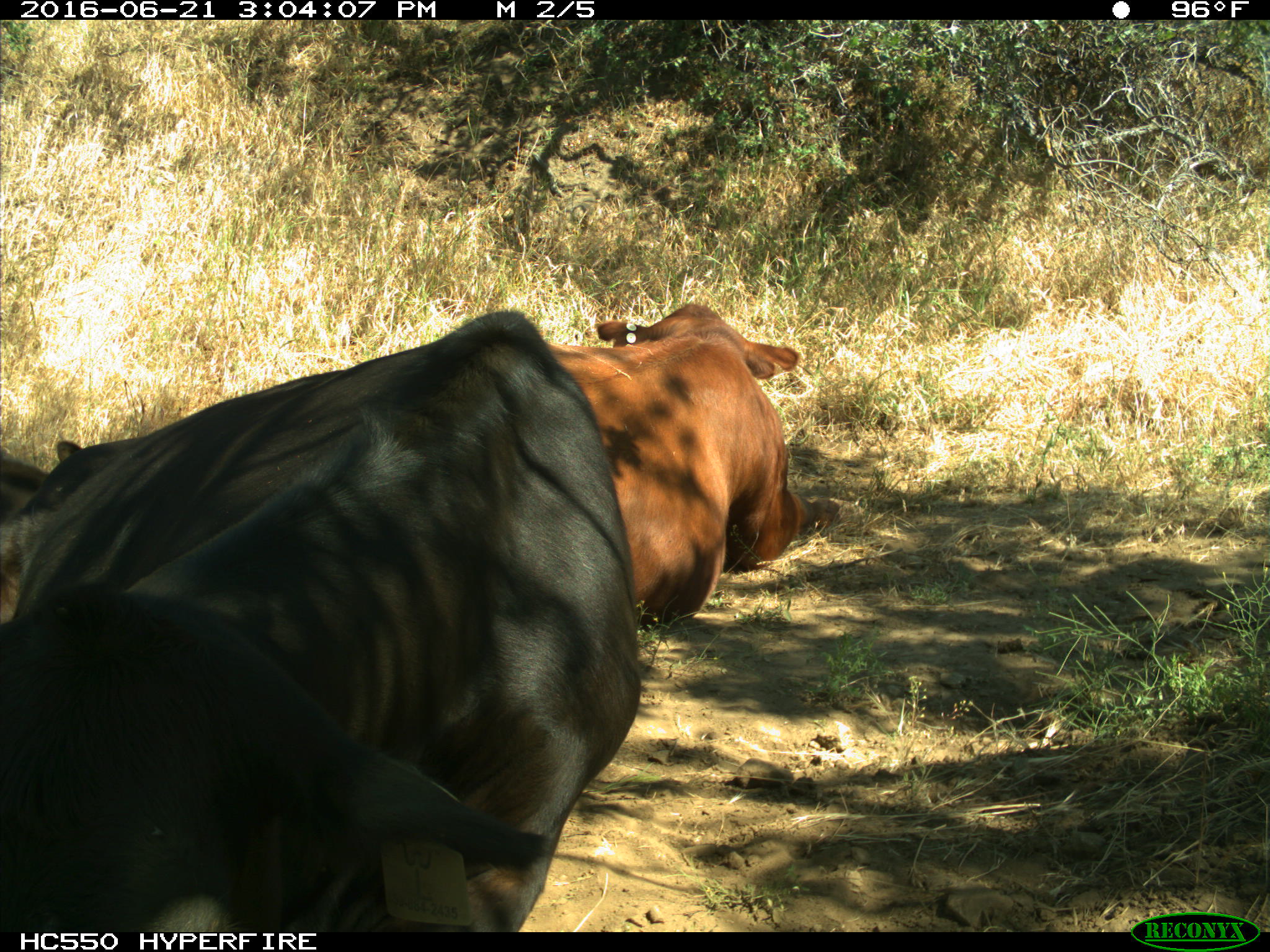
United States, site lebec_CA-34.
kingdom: Animalia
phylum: Chordata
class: Mammalia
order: Artiodactyla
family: Bovidae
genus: Bos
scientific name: Bos taurus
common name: domestic cow